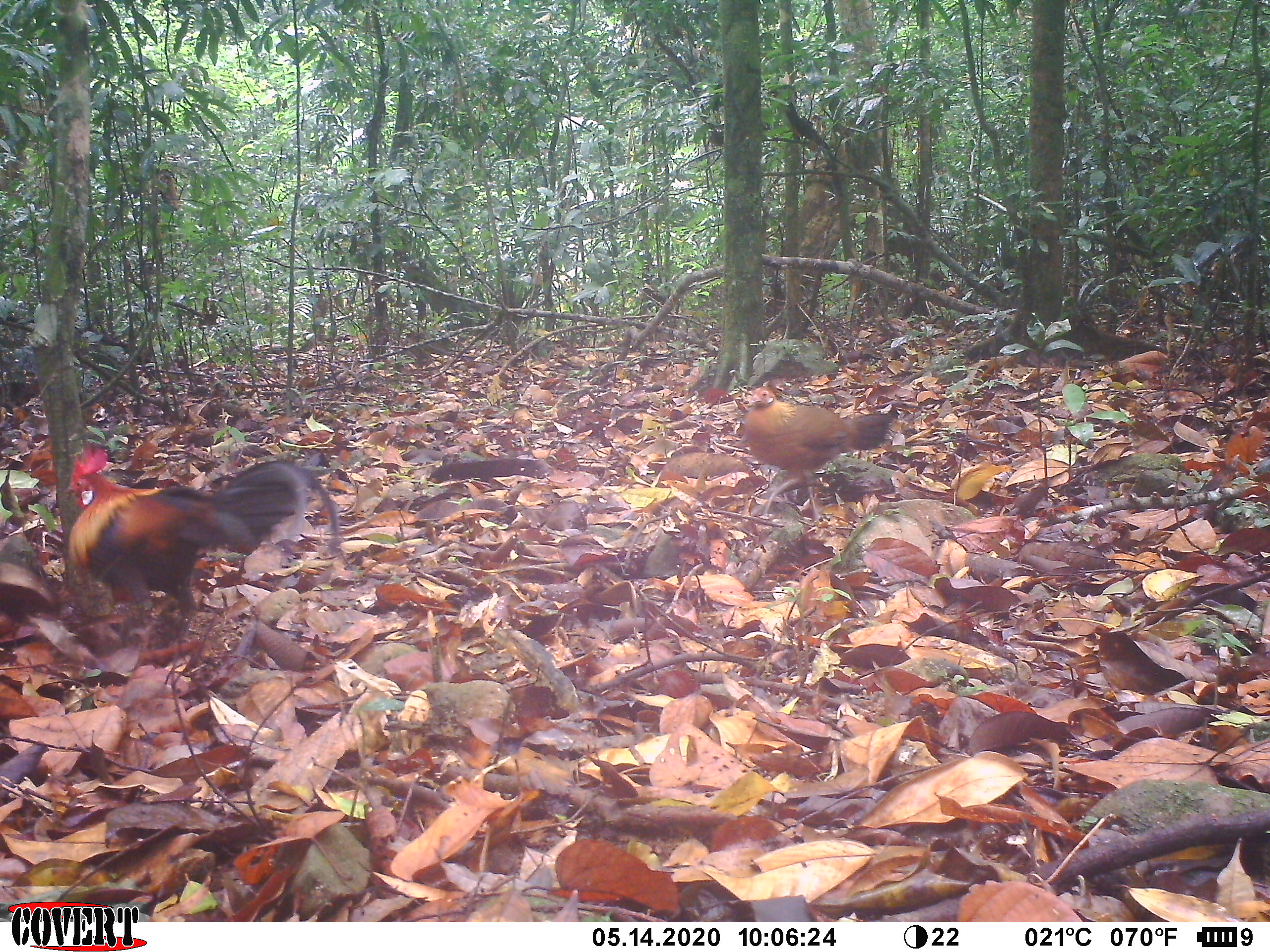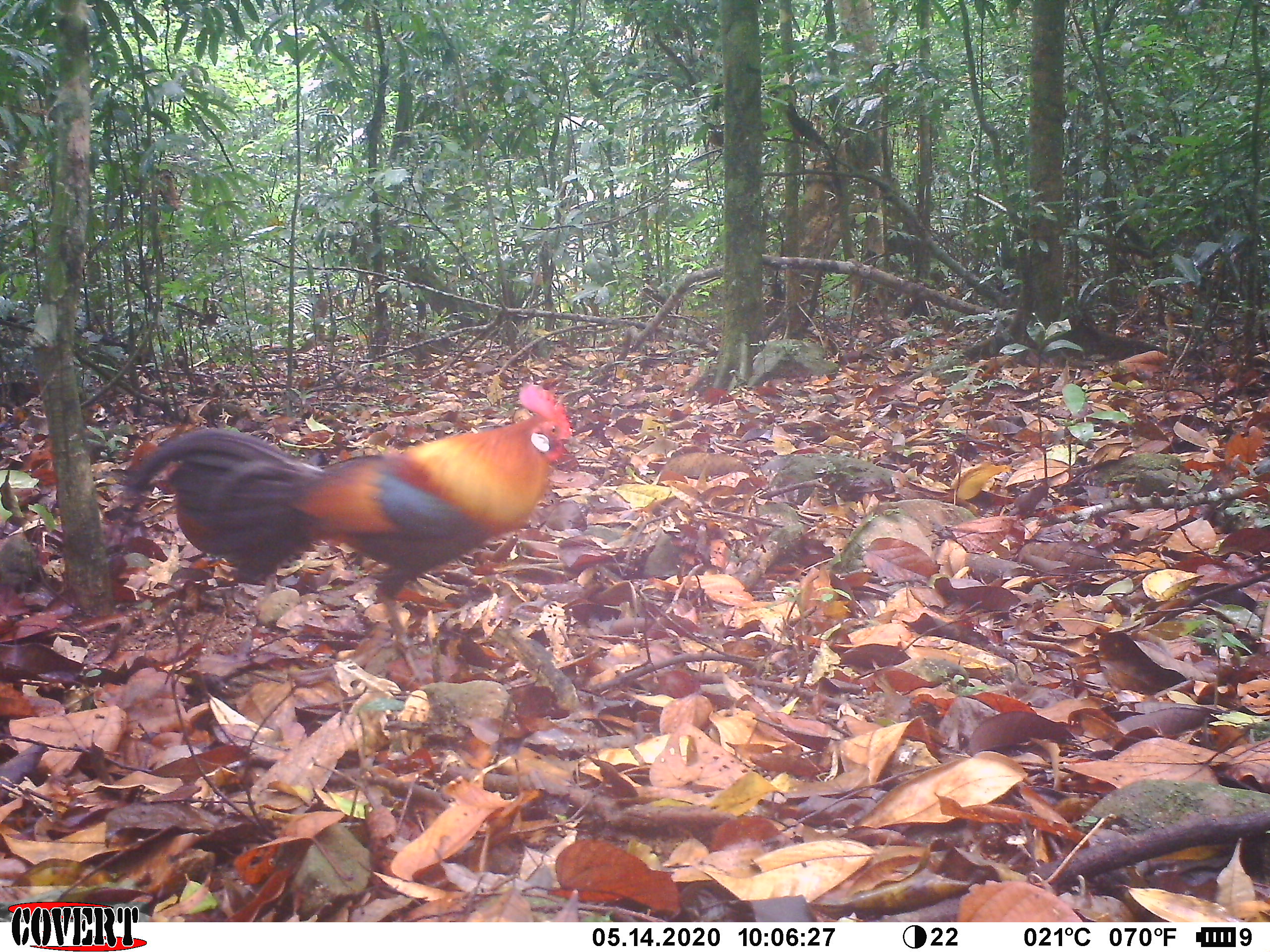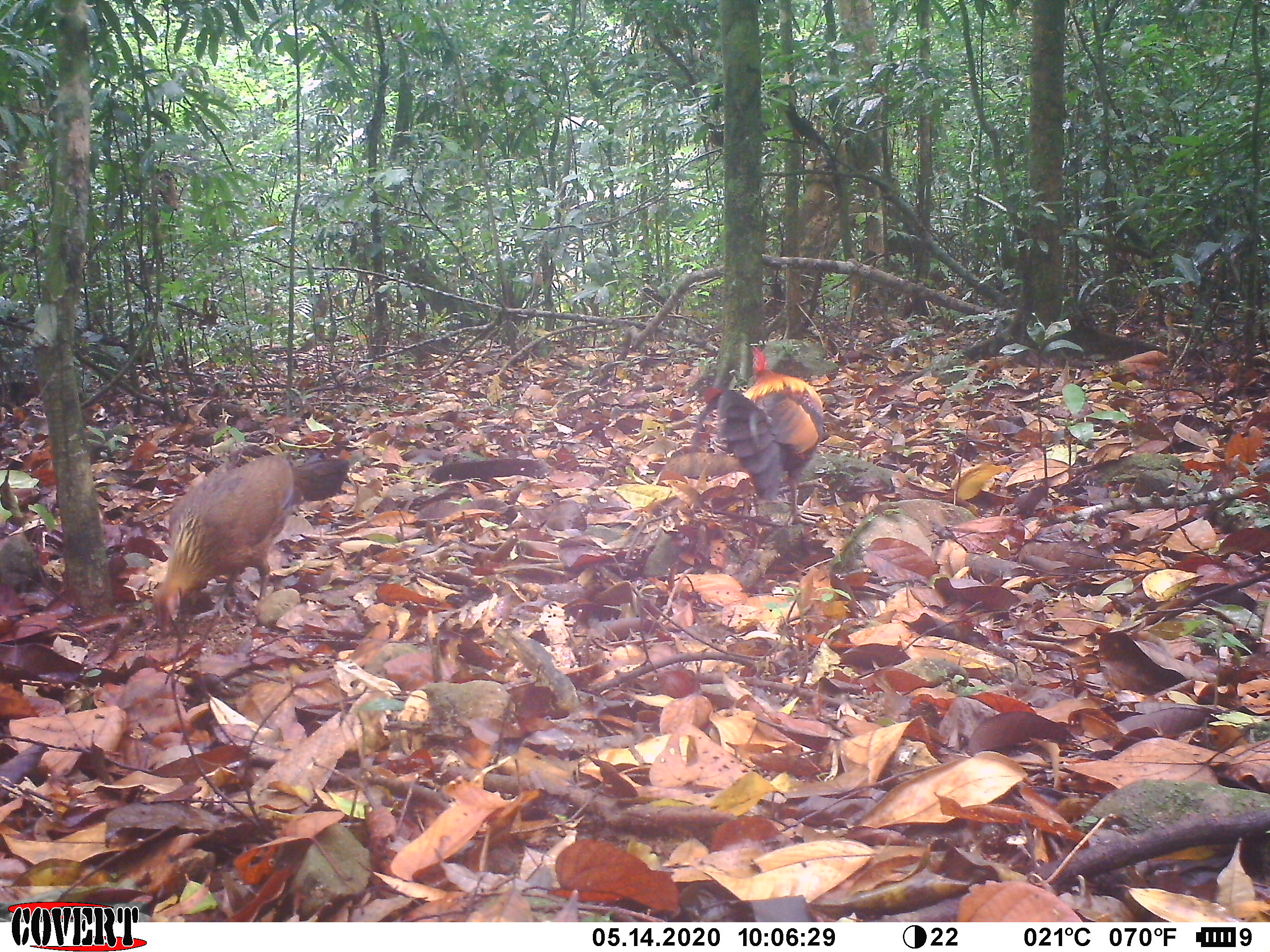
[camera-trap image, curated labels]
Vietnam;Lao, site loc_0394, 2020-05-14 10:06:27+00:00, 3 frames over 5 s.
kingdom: Animalia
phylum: Chordata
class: Aves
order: Galliformes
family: Phasianidae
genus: Gallus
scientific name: Gallus gallus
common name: red junglefowl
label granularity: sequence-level